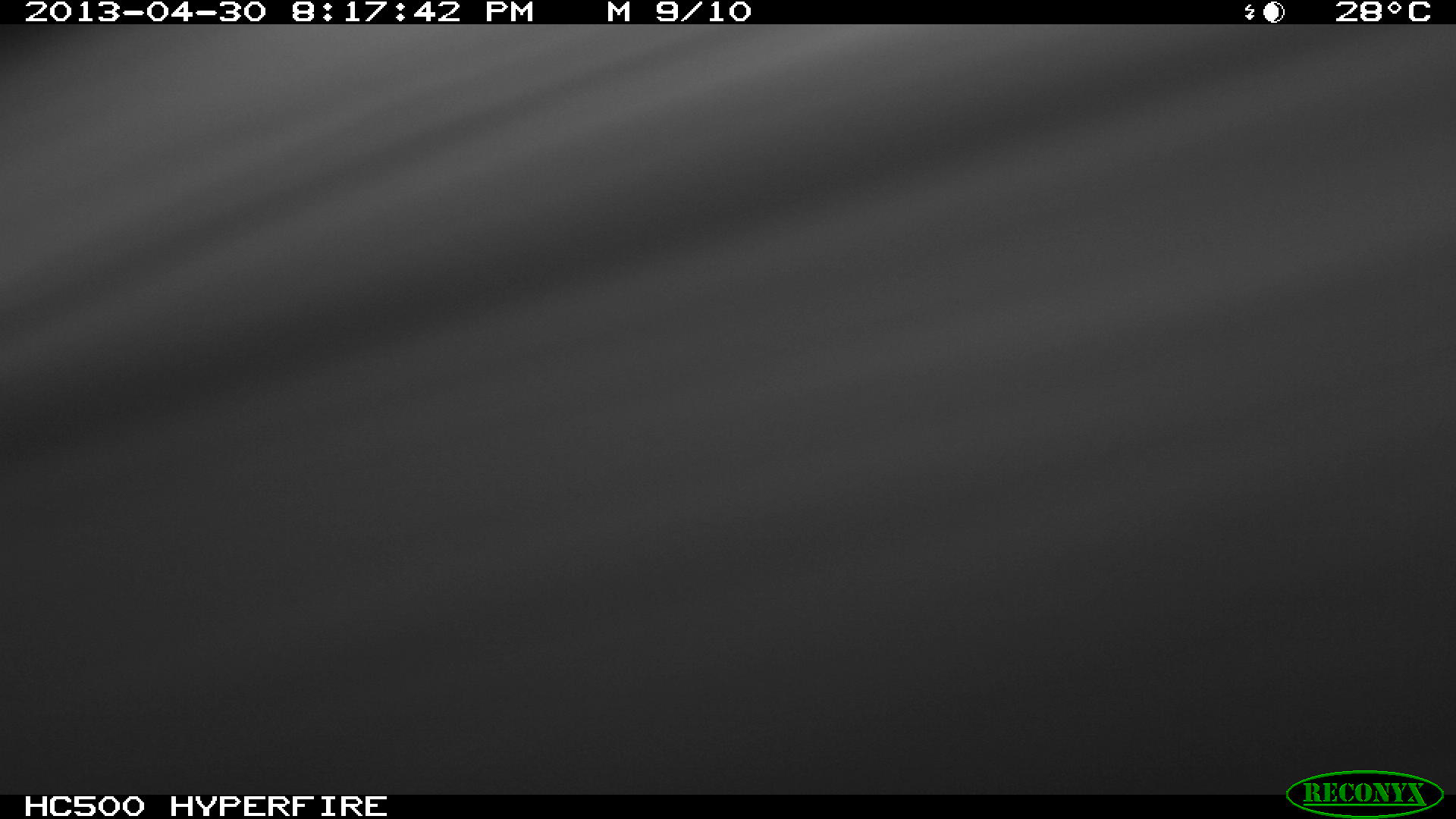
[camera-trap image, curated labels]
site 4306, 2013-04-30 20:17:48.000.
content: unidentified animal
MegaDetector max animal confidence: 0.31